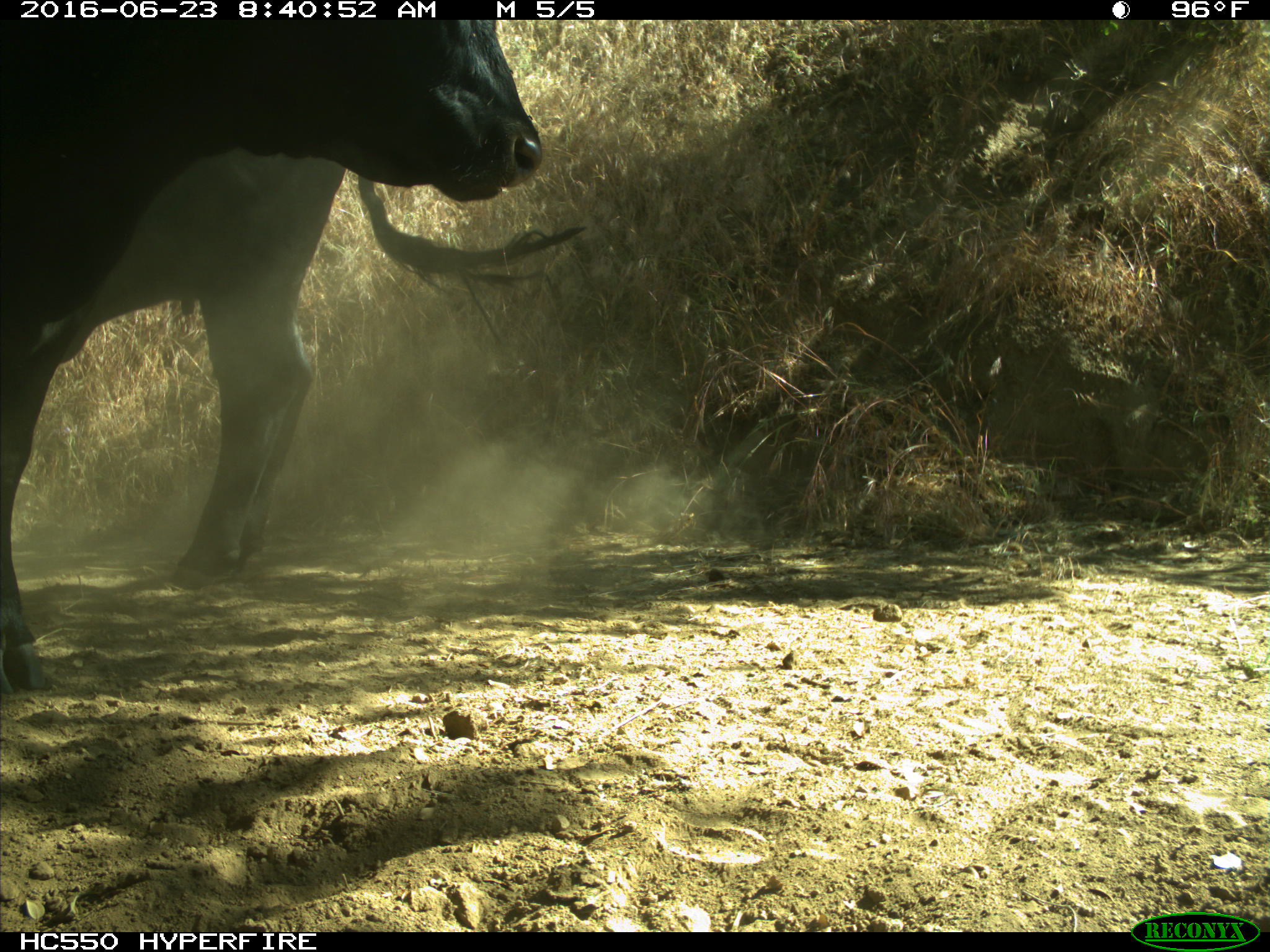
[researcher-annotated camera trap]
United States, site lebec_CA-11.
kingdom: Animalia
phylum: Chordata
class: Mammalia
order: Artiodactyla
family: Bovidae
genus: Bos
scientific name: Bos taurus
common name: domestic cow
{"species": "Bos taurus (domestic cow)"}